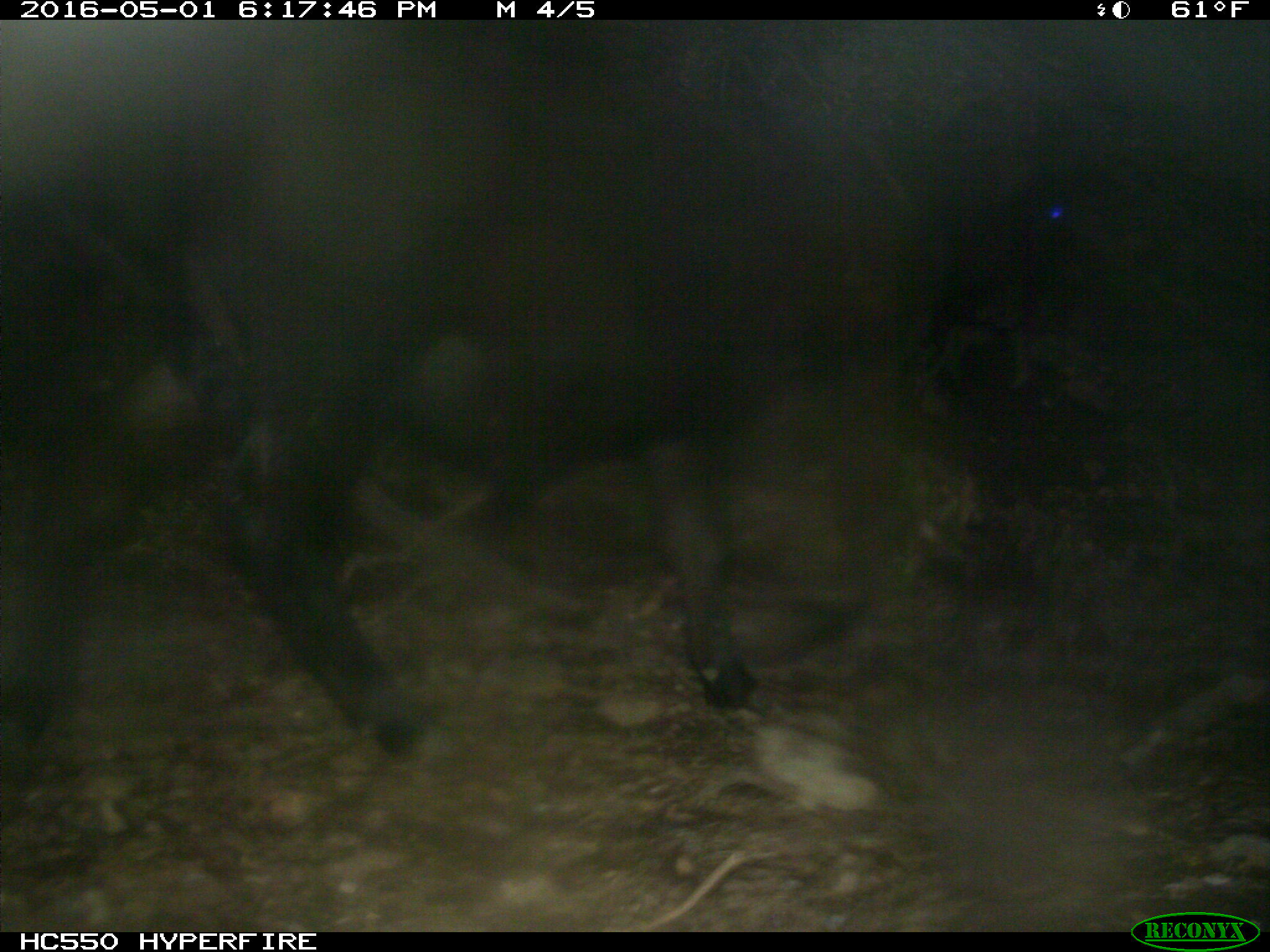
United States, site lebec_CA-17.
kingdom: Animalia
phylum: Chordata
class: Mammalia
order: Artiodactyla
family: Bovidae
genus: Bos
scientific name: Bos taurus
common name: domestic cow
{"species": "Bos taurus (domestic cow)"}